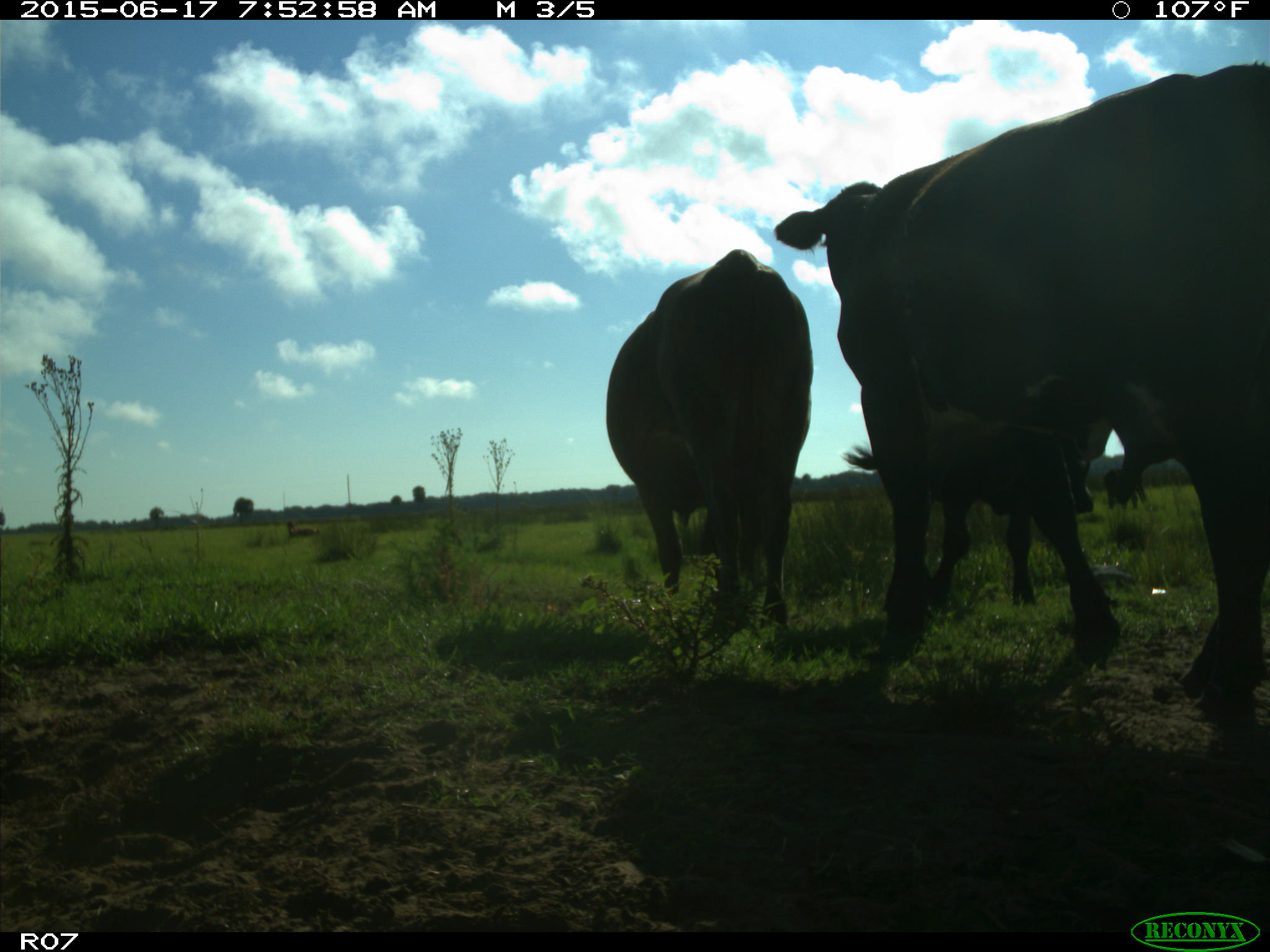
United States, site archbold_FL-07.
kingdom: Animalia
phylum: Chordata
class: Mammalia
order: Artiodactyla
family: Bovidae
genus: Bos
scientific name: Bos taurus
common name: domestic cow